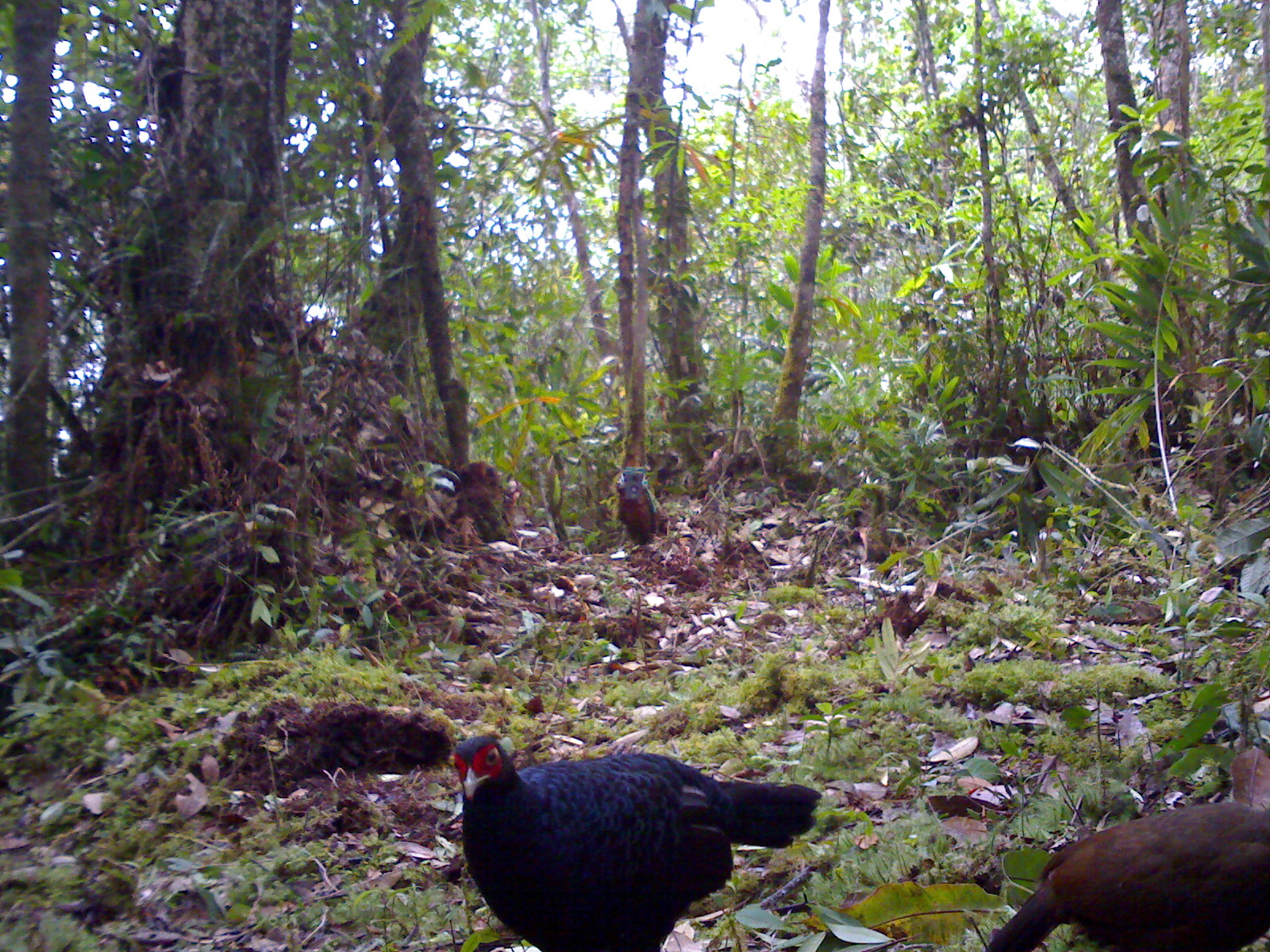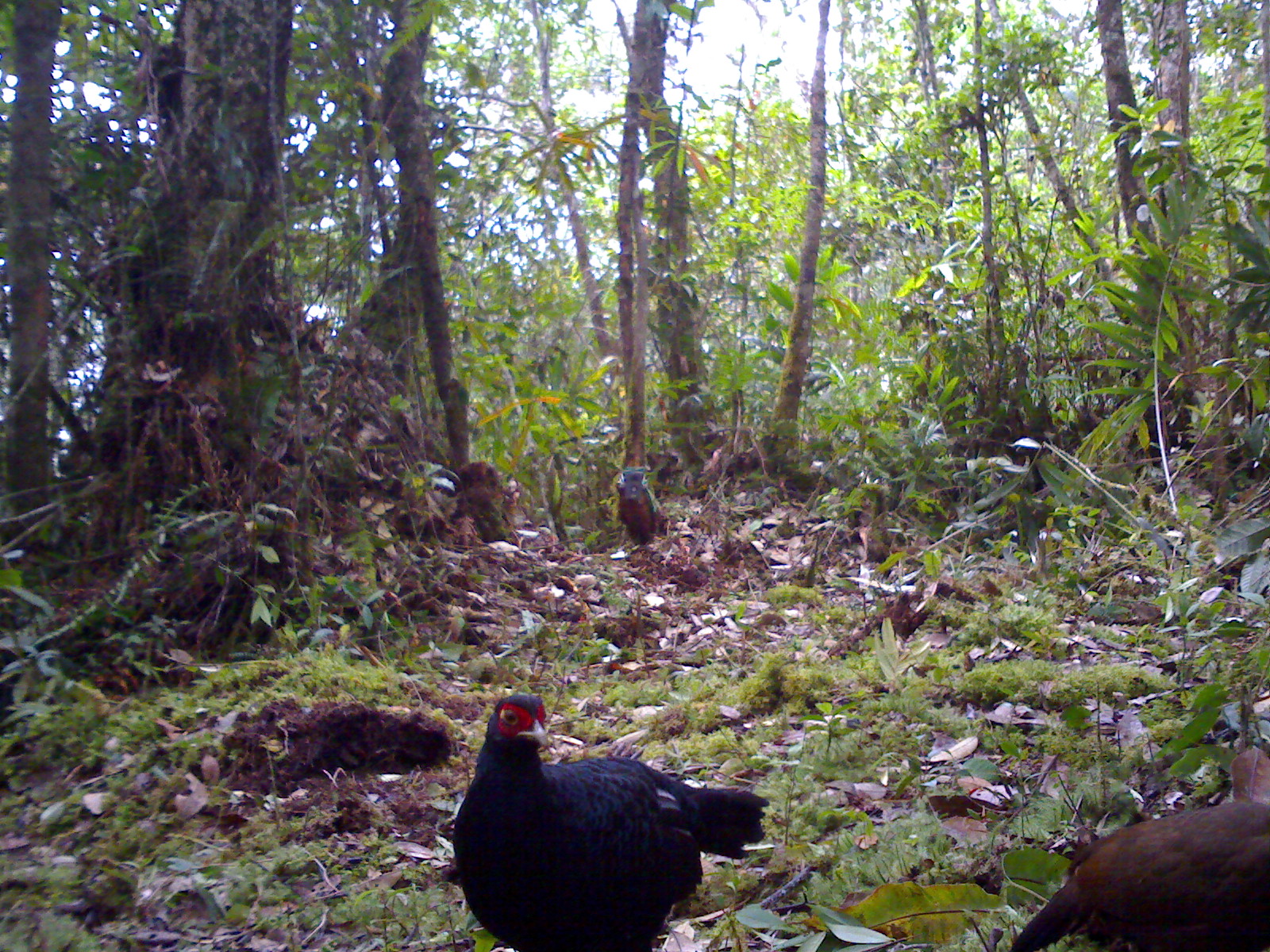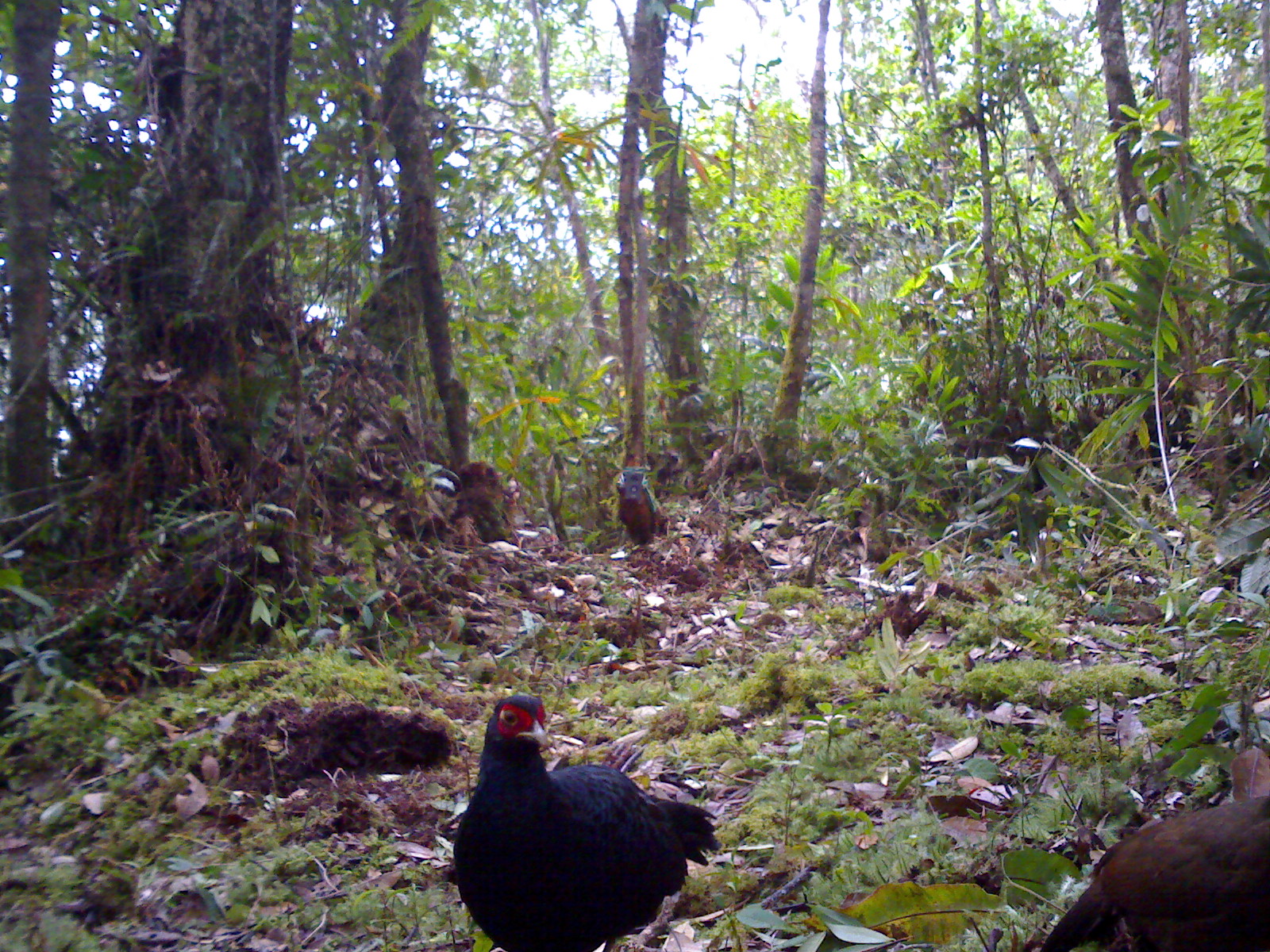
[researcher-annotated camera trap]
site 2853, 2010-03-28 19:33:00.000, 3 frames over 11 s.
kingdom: Animalia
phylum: Chordata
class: Aves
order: Galliformes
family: Phasianidae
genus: Lophura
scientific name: Lophura inornata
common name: salvadori's pheasant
Lophura inornata (salvadori's pheasant), count 2, sex male and female.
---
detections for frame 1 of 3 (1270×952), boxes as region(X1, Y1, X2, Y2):
lophura inornata: region(445, 732, 822, 952); region(985, 744, 1270, 952)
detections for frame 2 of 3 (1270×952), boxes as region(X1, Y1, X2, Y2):
lophura inornata: region(451, 690, 770, 952); region(1007, 744, 1270, 952)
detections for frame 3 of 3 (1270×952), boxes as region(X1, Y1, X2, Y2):
lophura inornata: region(451, 692, 721, 952); region(1035, 743, 1268, 952)